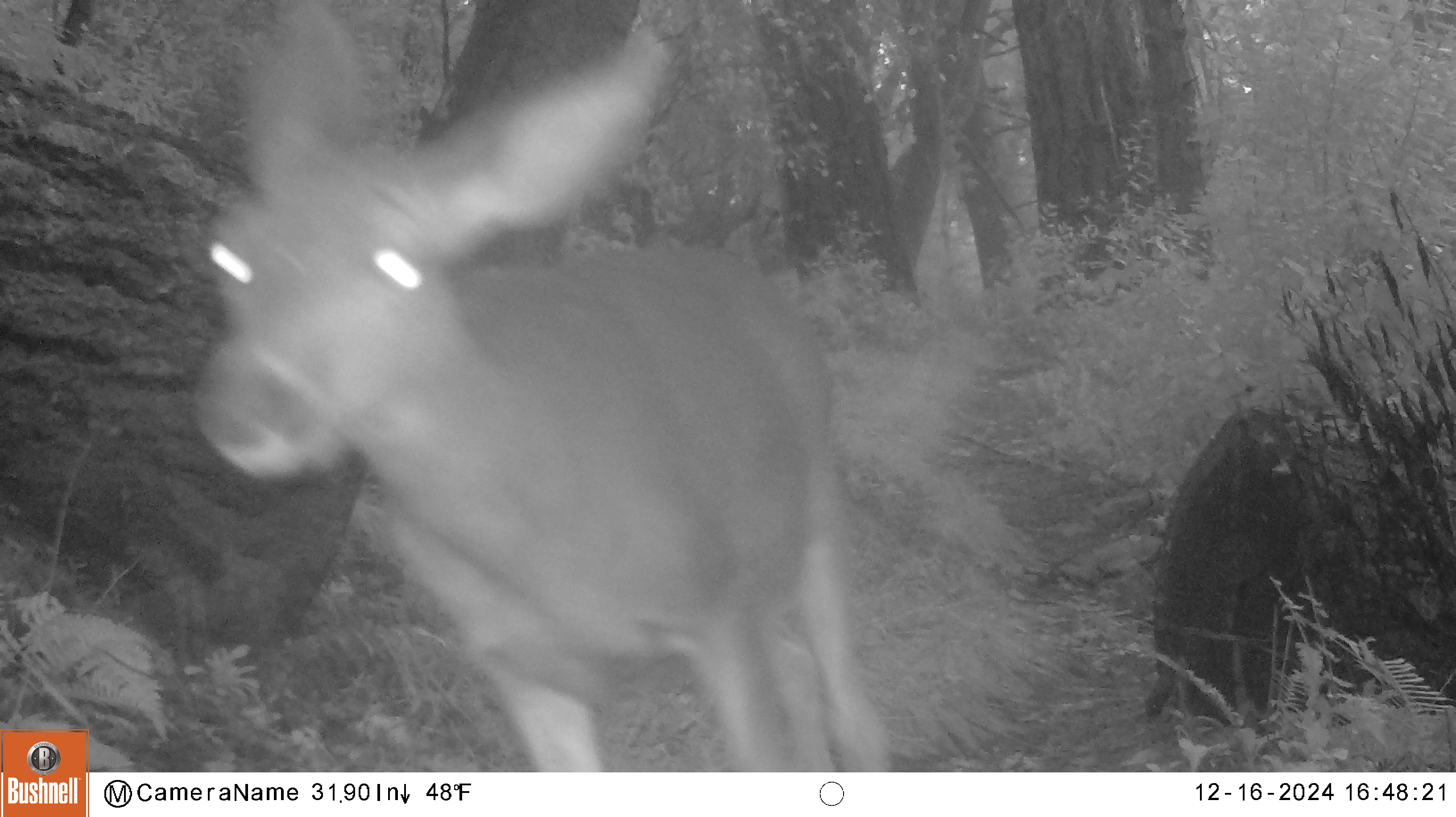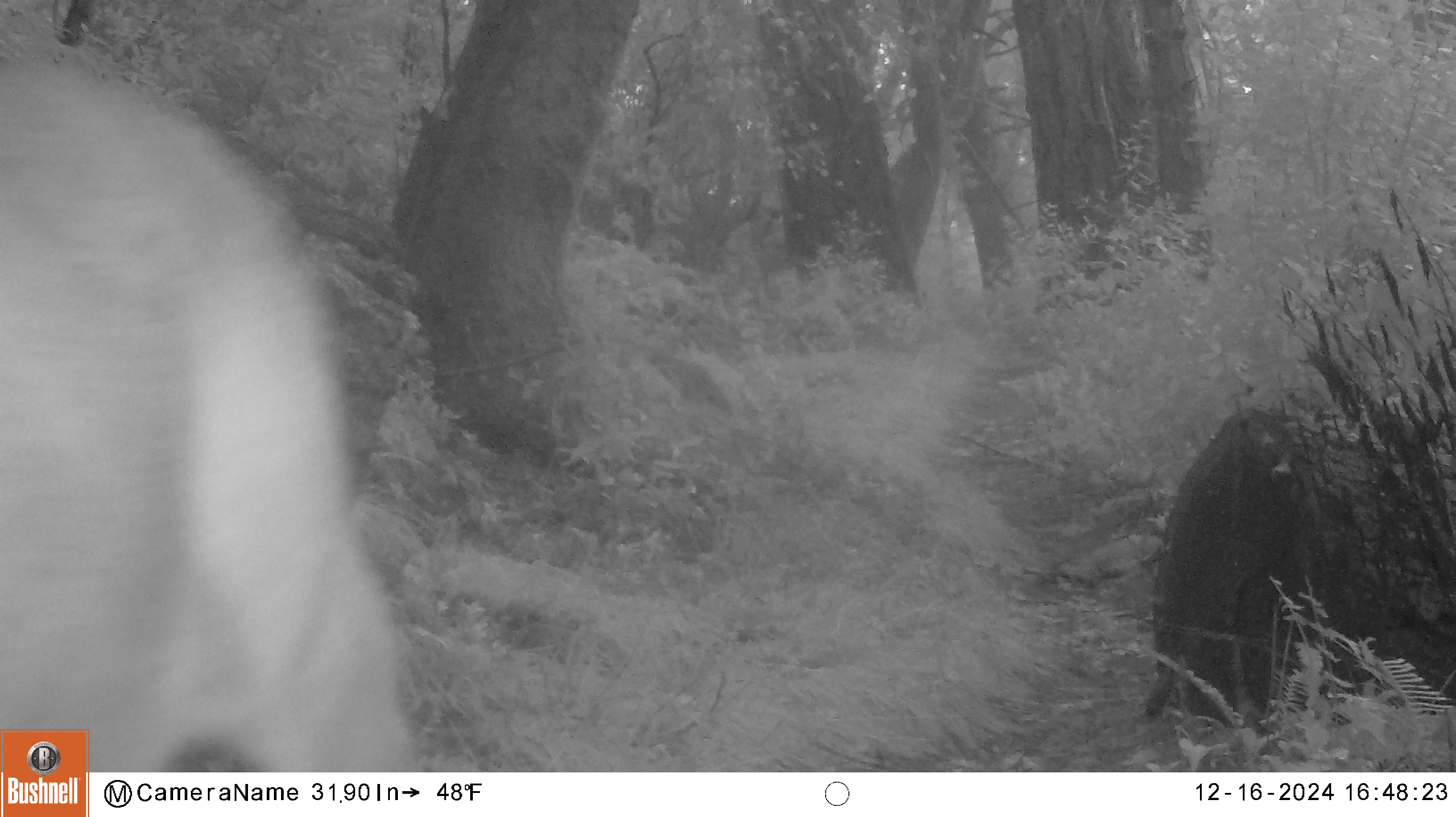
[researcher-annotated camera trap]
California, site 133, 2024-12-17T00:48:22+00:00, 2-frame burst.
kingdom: Animalia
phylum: Chordata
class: Mammalia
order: Artiodactyla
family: Cervidae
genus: Odocoileus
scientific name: Odocoileus hemionus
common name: mule deer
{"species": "mule deer (Odocoileus hemionus)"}